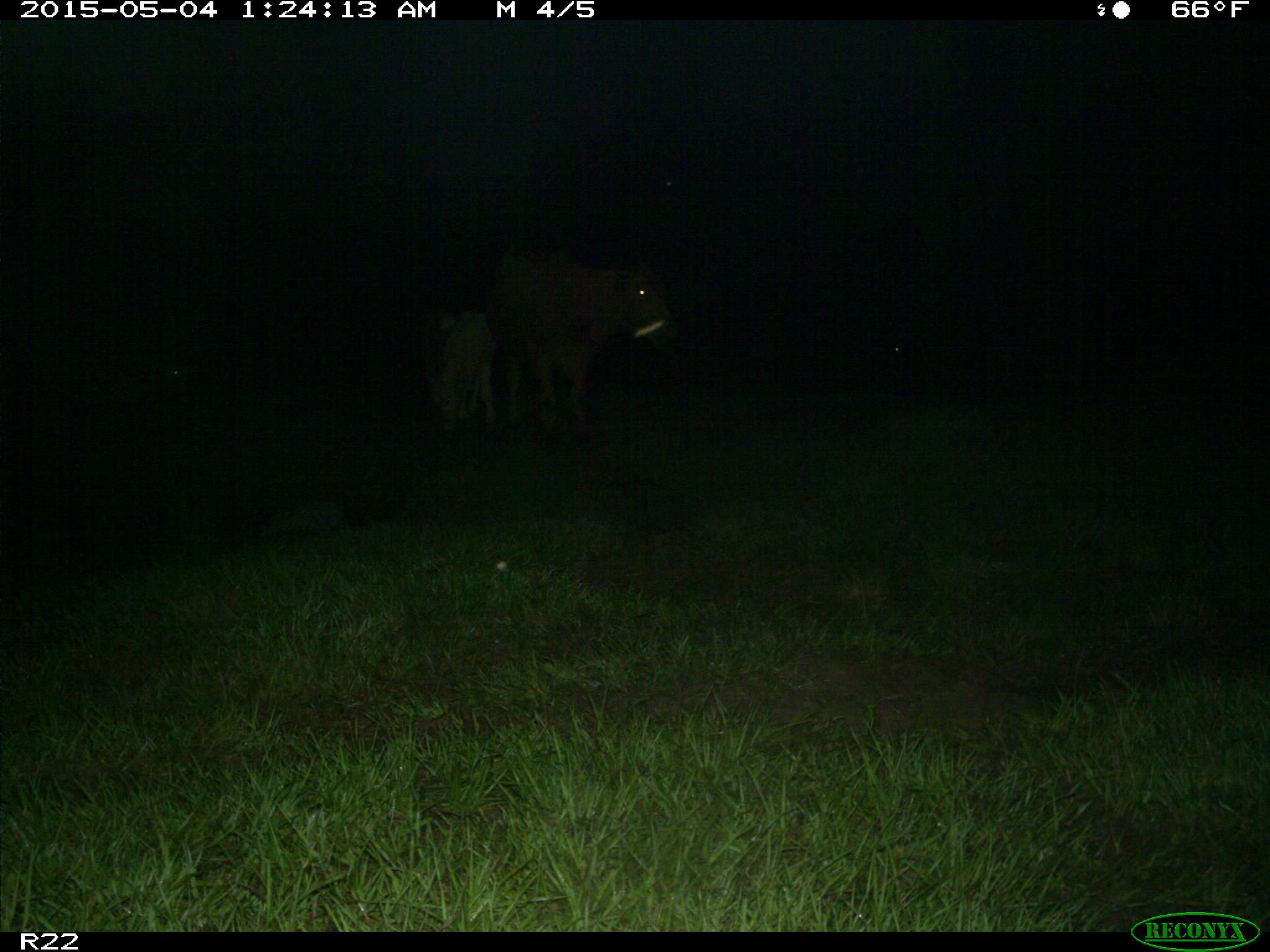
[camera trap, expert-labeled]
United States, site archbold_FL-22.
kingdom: Animalia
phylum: Chordata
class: Mammalia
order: Artiodactyla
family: Bovidae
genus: Bos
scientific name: Bos taurus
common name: domestic cow